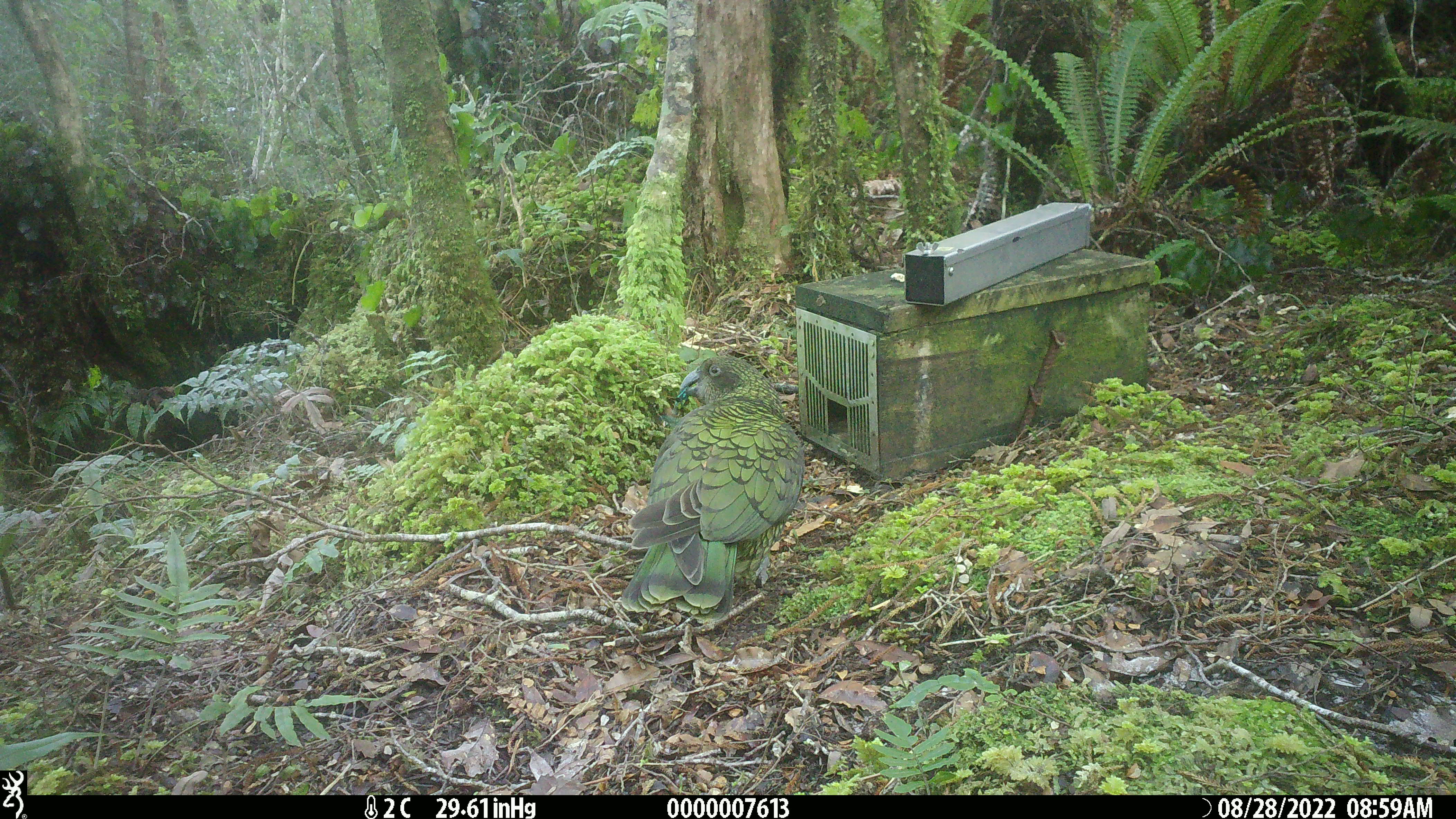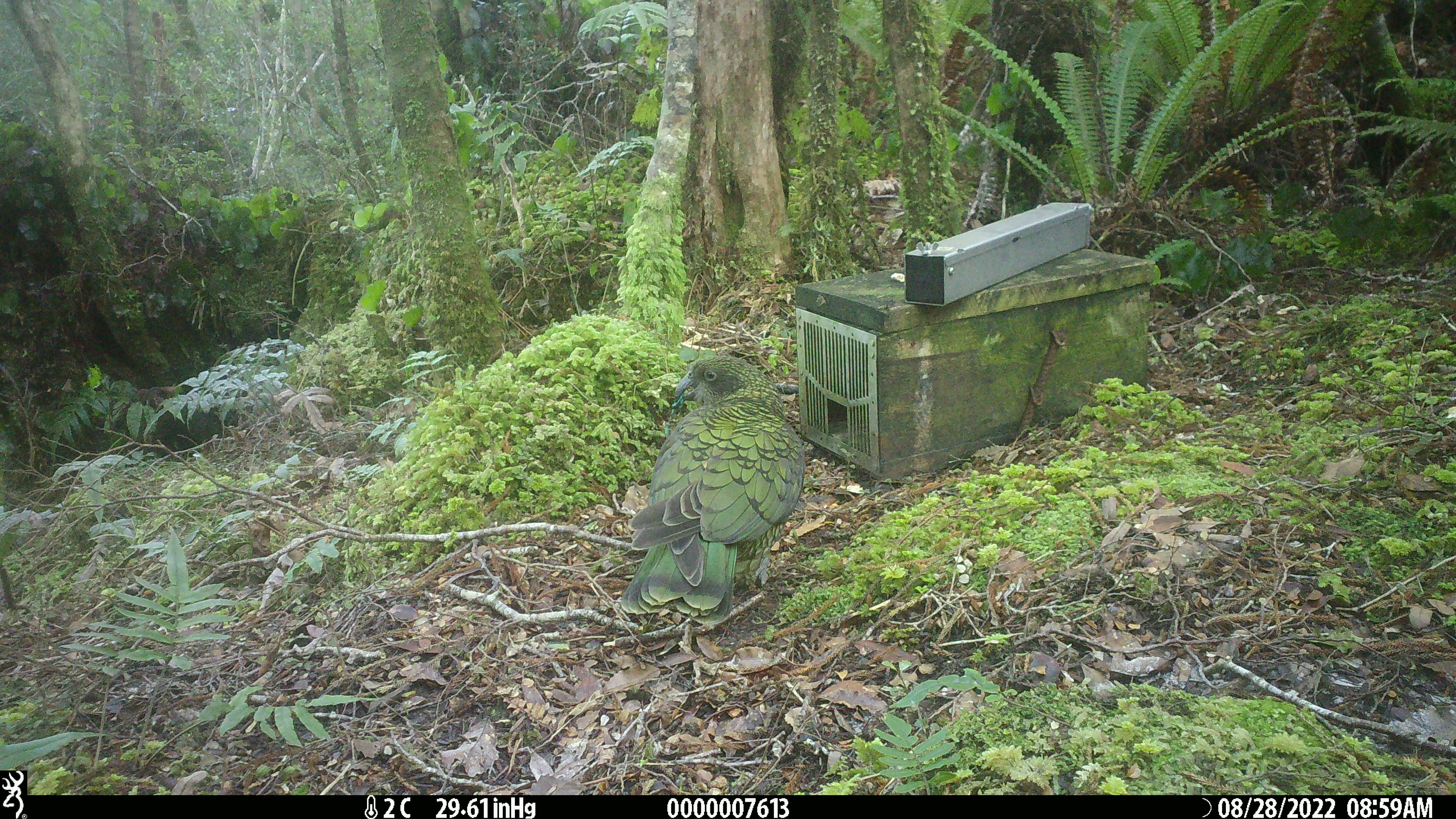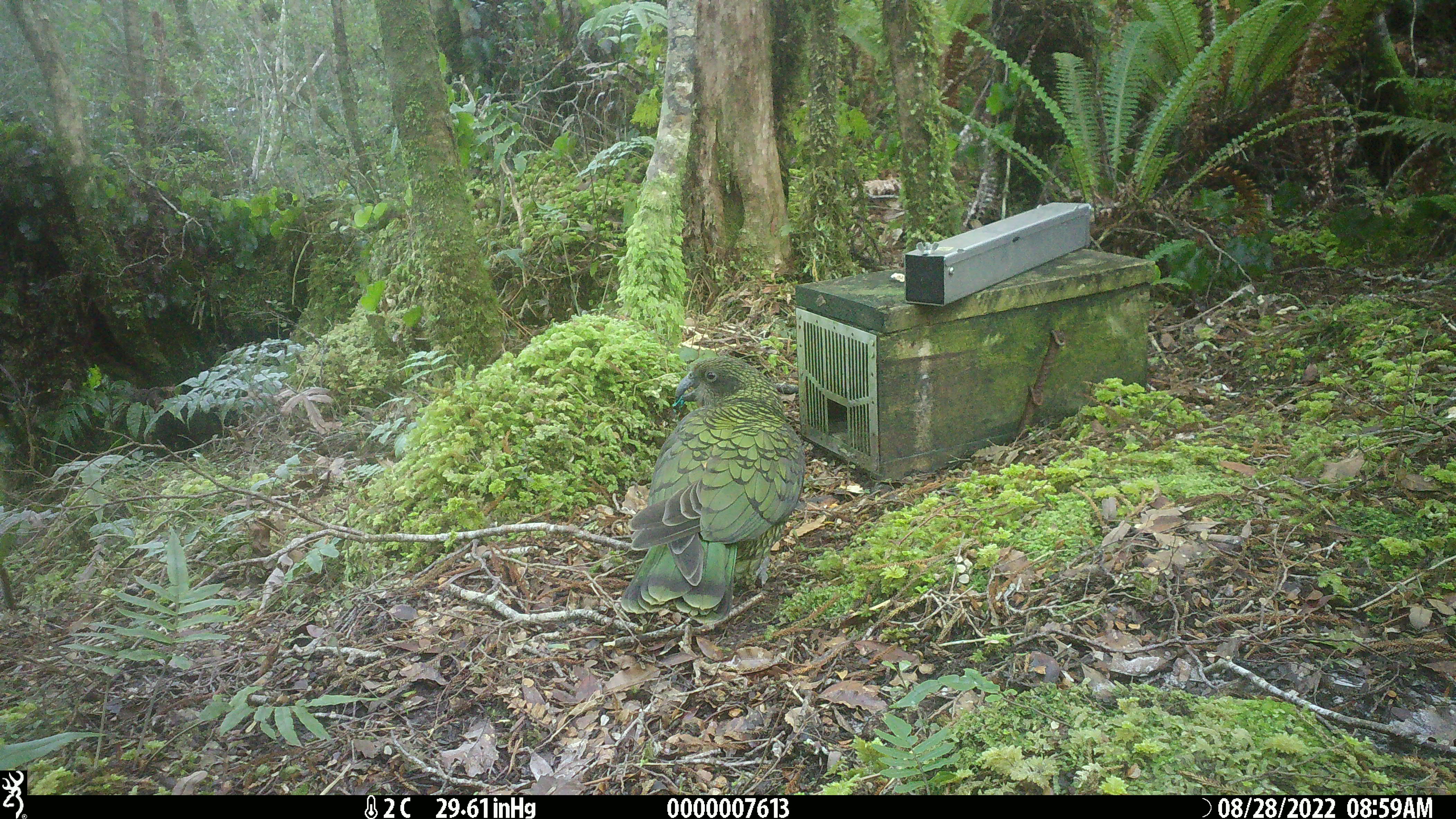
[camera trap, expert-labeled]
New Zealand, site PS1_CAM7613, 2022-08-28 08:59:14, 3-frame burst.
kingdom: Animalia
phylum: Chordata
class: Aves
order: Psittaciformes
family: Strigopidae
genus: Nestor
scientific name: Nestor notabilis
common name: kea